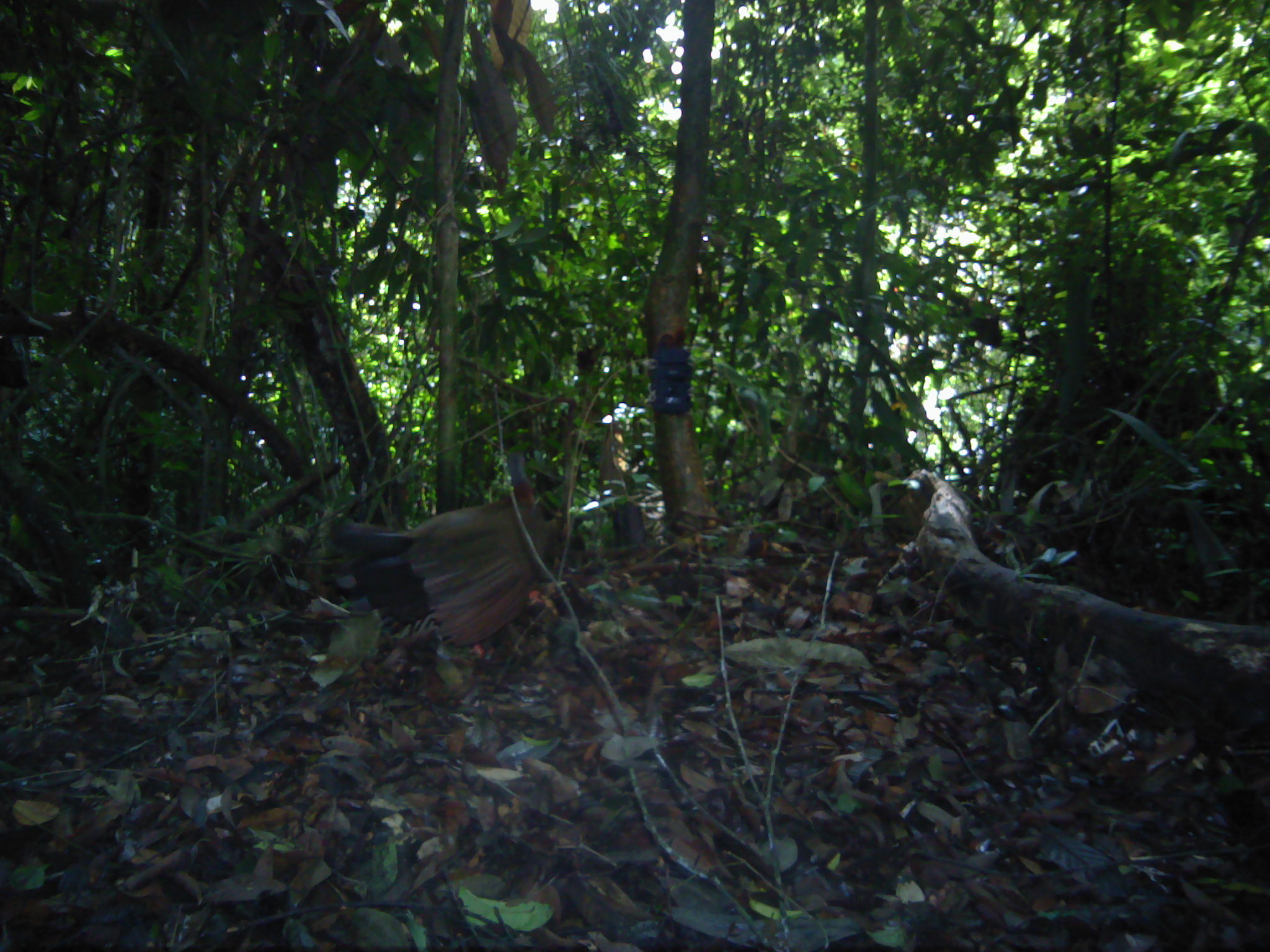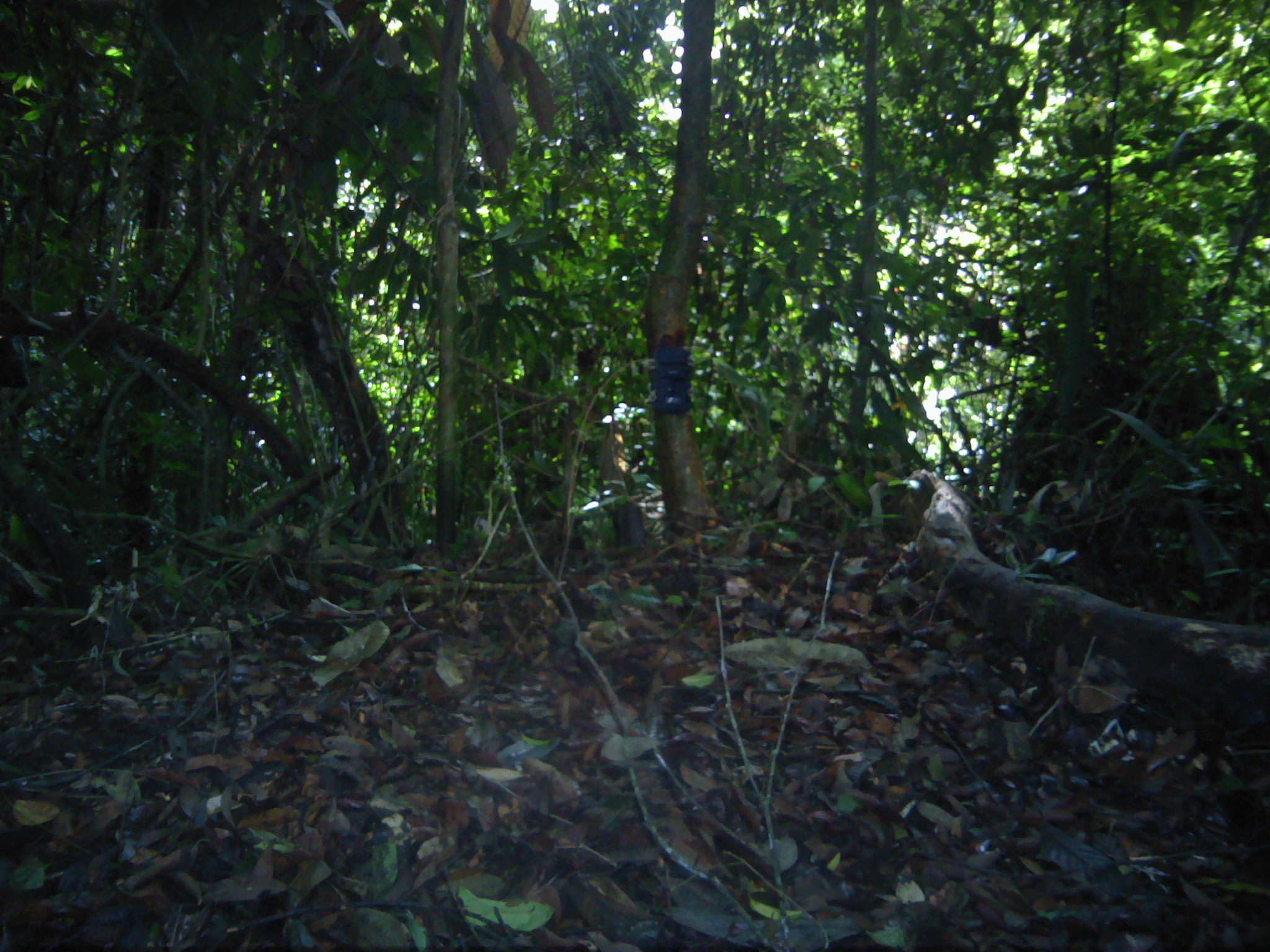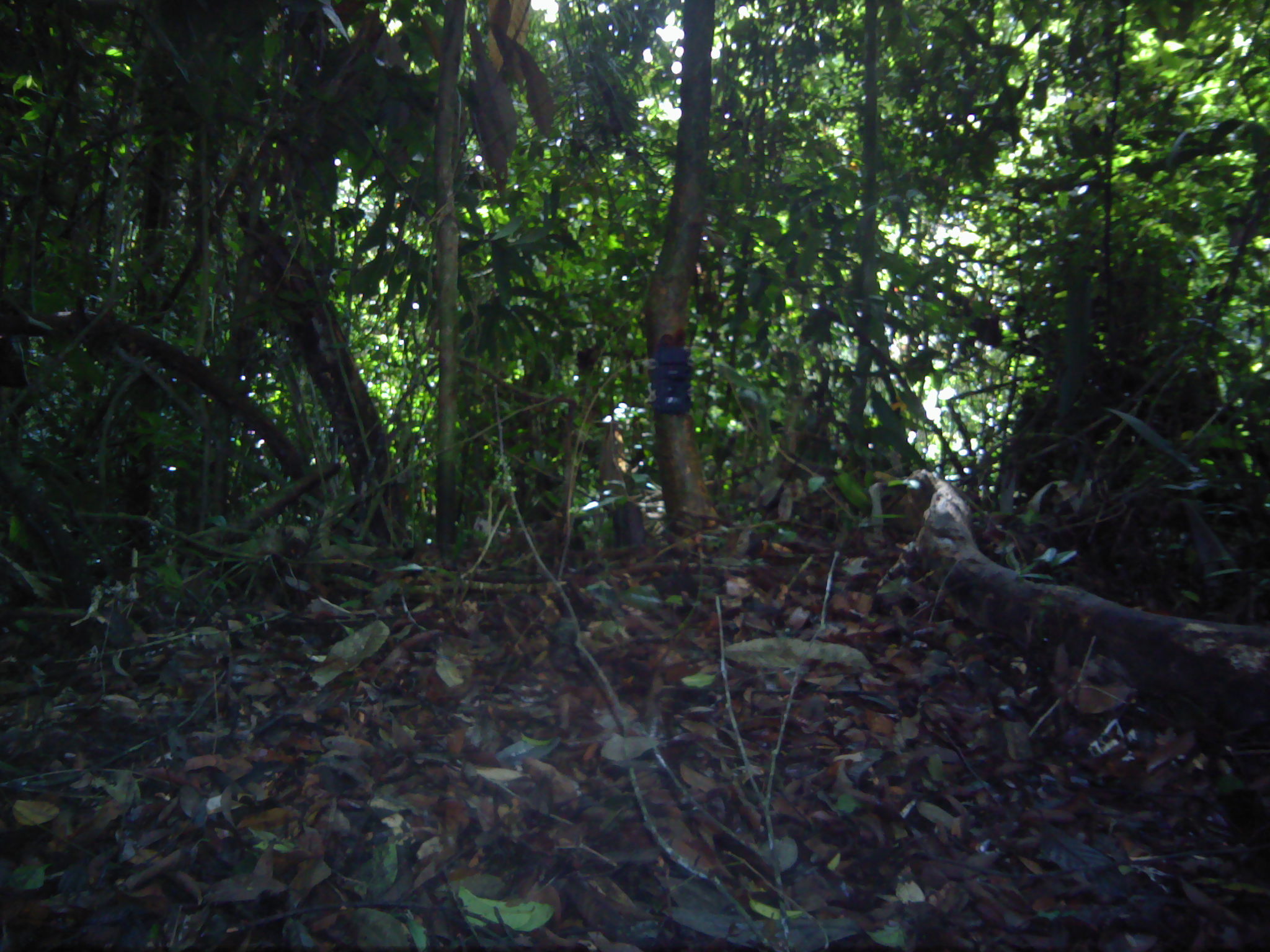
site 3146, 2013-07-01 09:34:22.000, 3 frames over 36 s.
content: unidentified animal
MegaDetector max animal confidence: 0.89